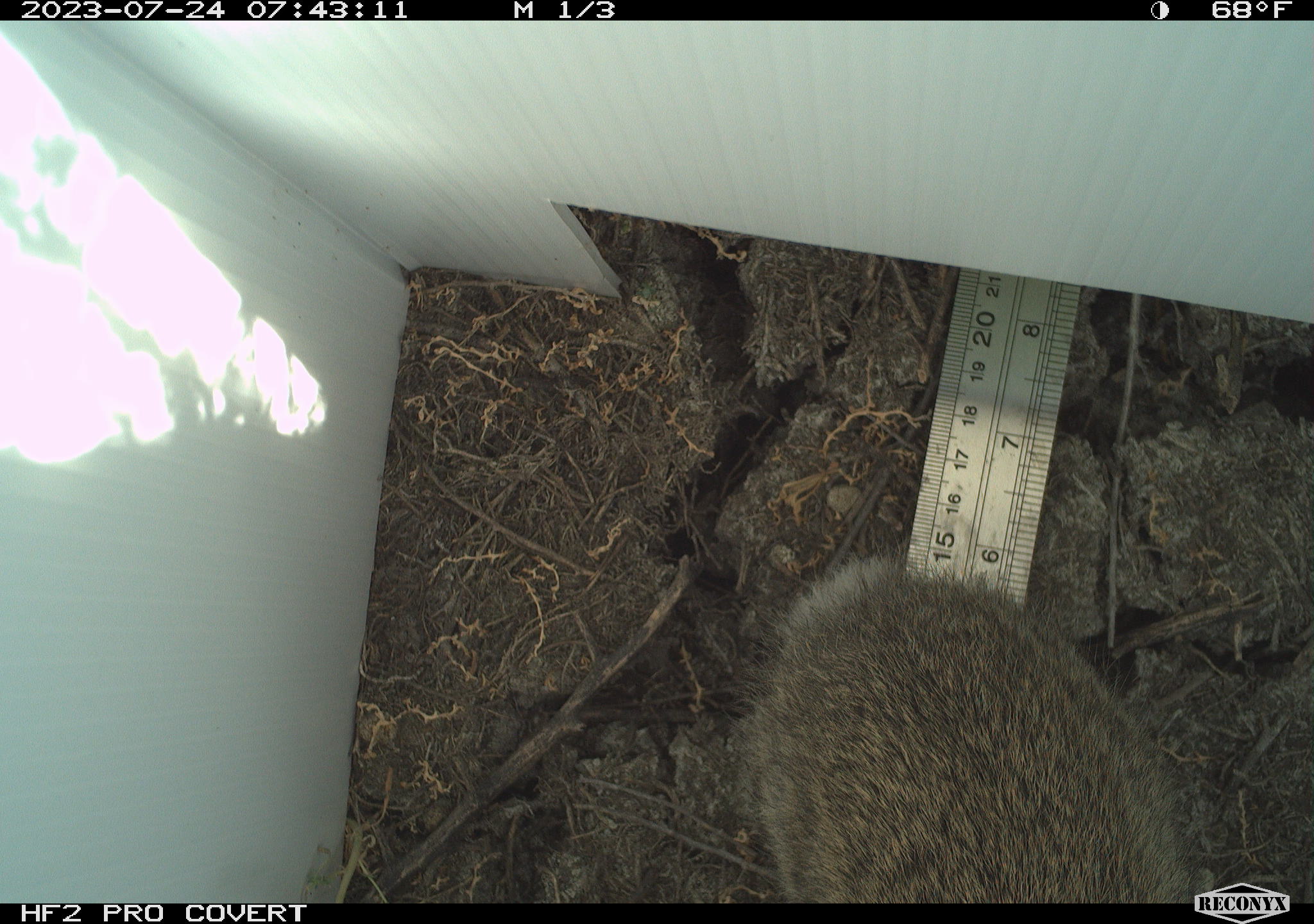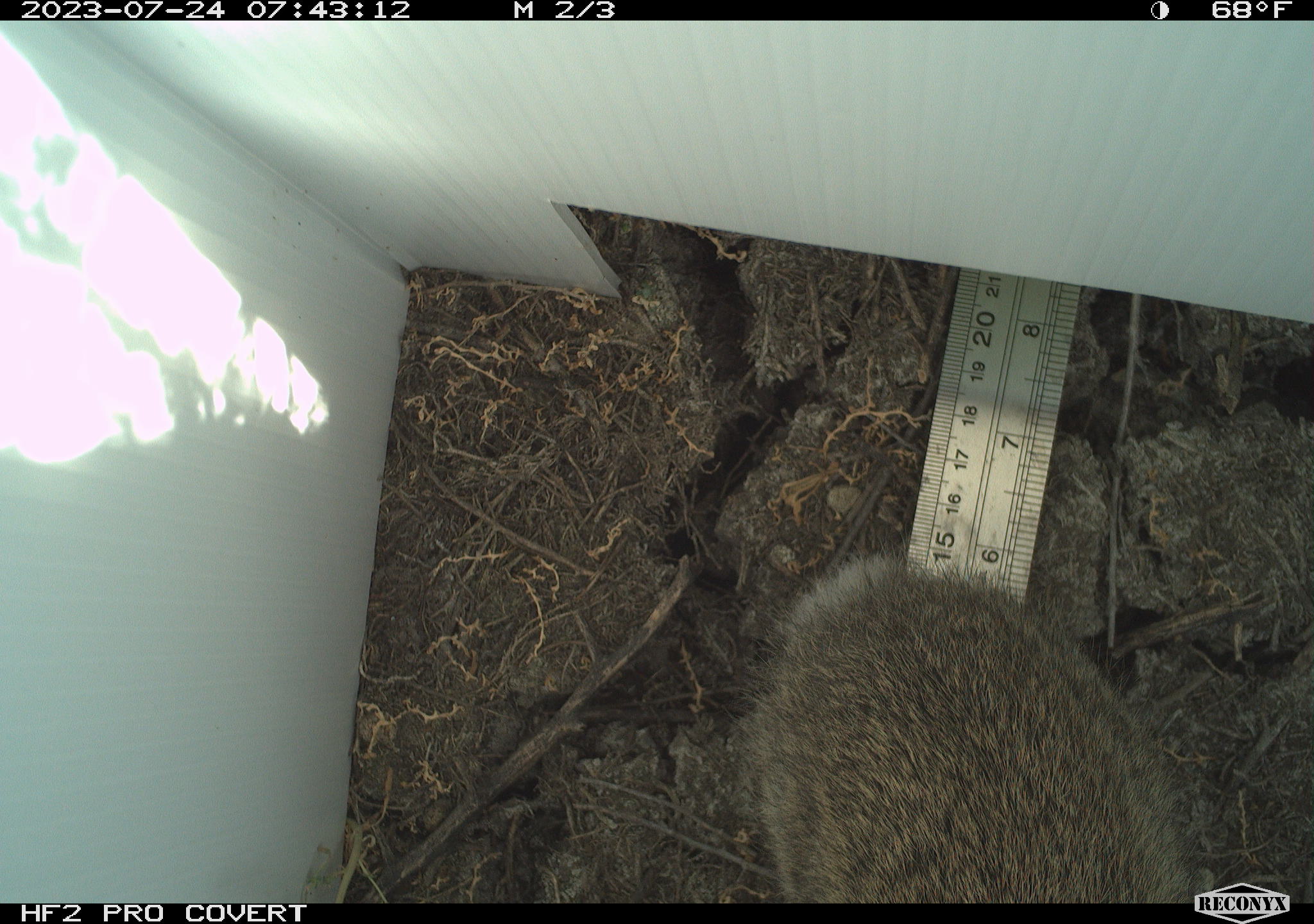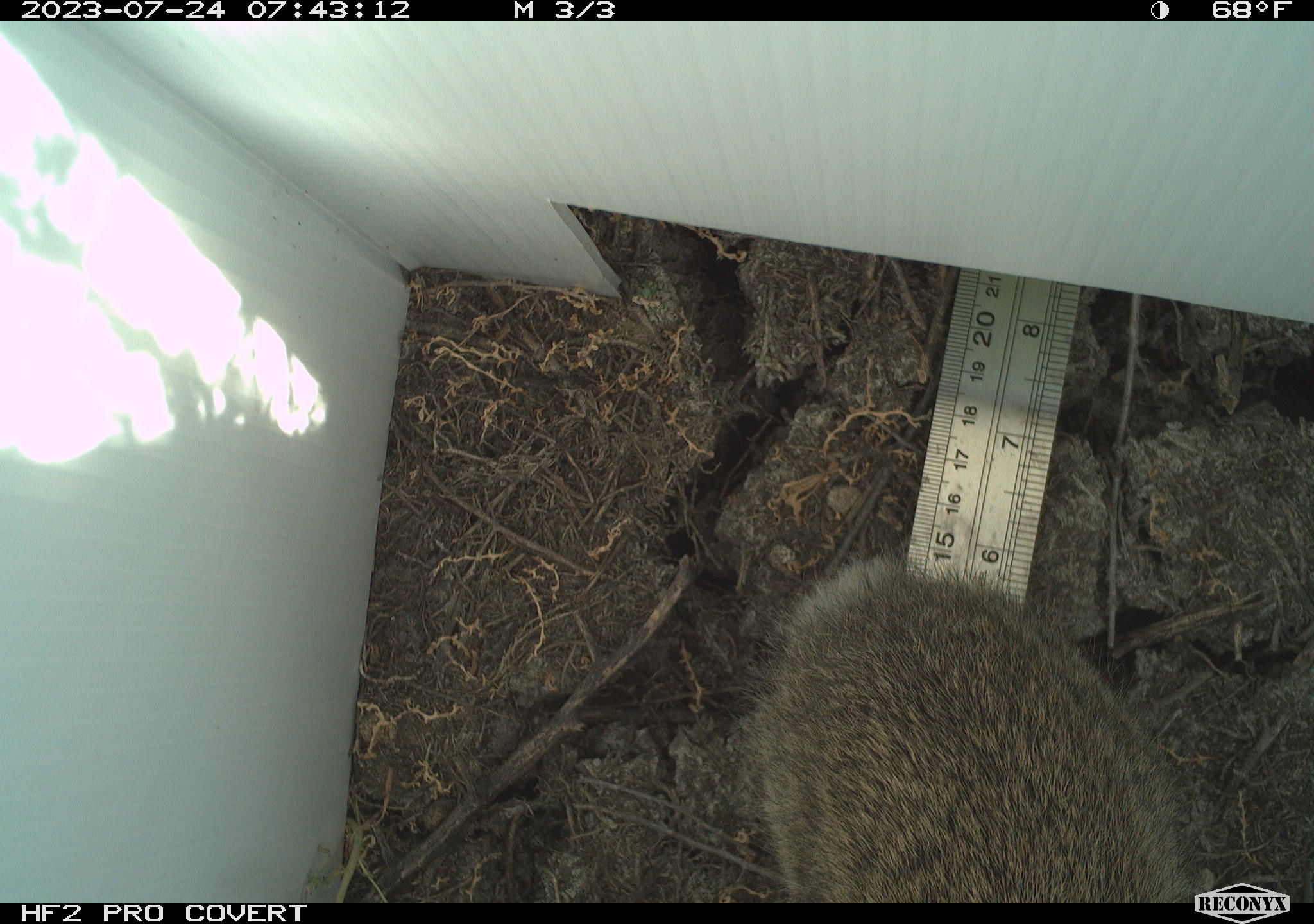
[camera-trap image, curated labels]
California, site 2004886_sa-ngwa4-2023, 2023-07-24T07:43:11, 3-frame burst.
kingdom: Animalia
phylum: Chordata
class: Mammalia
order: Lagomorpha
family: Leporidae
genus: Sylvilagus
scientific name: Sylvilagus audubonii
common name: desert cottontail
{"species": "desert cottontail (Sylvilagus audubonii)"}